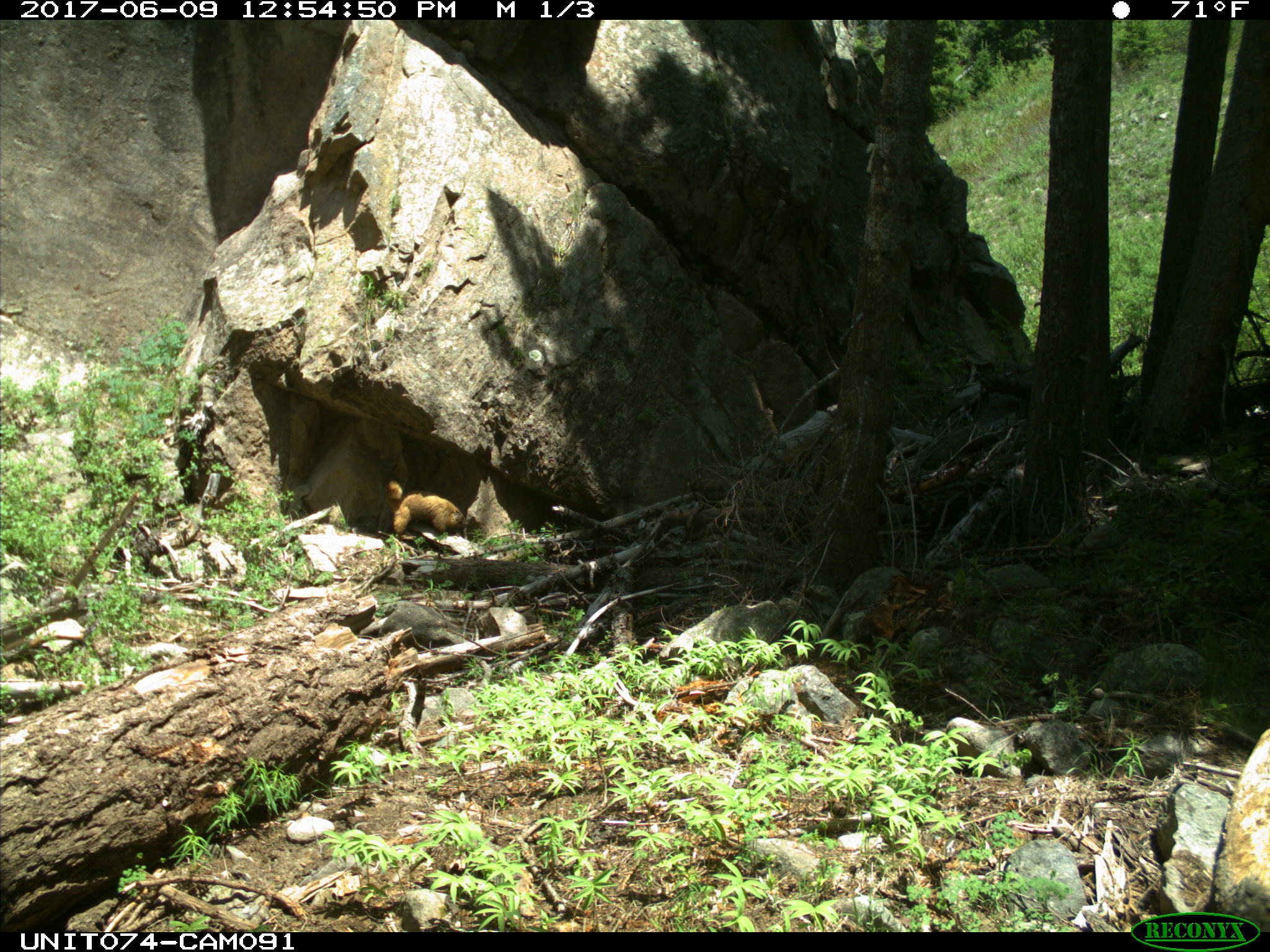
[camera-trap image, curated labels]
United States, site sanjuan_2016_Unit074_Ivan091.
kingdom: Animalia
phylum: Chordata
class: Mammalia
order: Rodentia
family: Sciuridae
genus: Marmota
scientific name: Marmota flaviventris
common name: yellow-bellied marmot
Marmota flaviventris (yellow-bellied marmot).